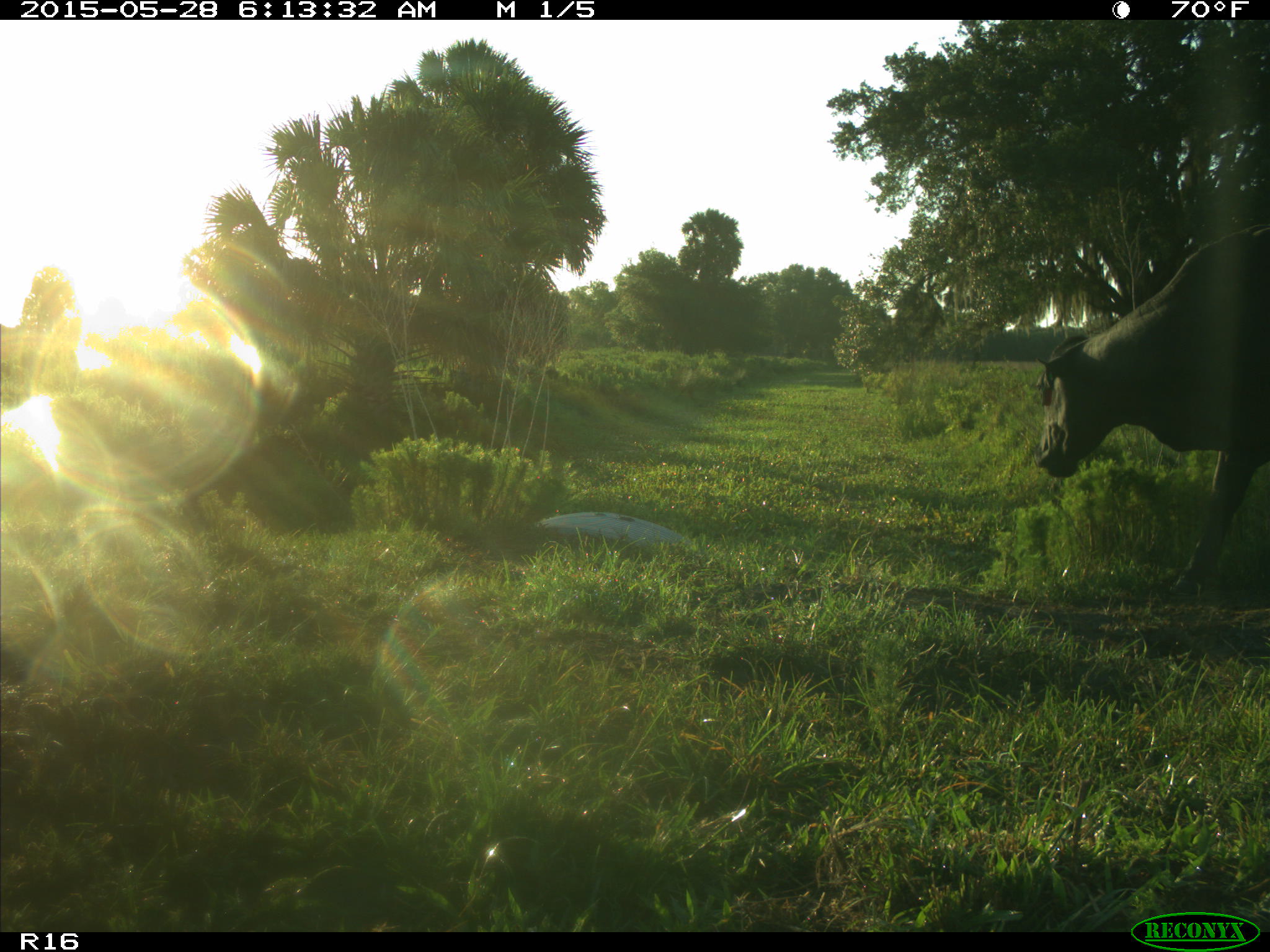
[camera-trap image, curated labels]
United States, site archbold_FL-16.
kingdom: Animalia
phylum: Chordata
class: Mammalia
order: Artiodactyla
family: Bovidae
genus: Bos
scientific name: Bos taurus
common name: domestic cow